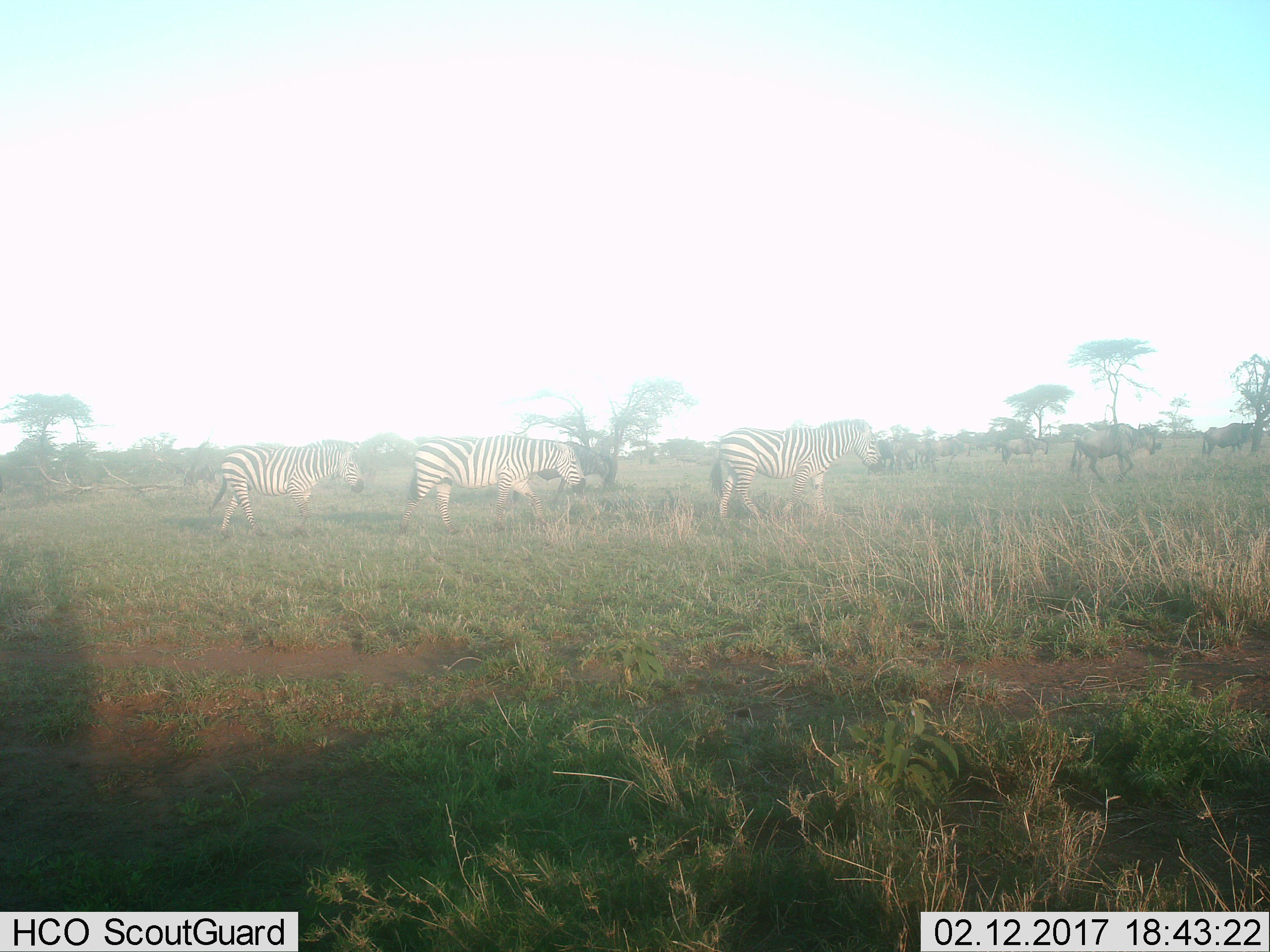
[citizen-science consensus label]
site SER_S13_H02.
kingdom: Animalia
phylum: Chordata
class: Mammalia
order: Artiodactyla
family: Bovidae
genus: Connochaetes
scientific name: Connochaetes taurinus taurinus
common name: blue wildebeest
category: wildebeestblue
Wildebeestblue (blue wildebeest) (Connochaetes taurinus taurinus), count 8. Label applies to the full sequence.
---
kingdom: Animalia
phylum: Chordata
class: Mammalia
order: Perissodactyla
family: Equidae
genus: Equus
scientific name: Equus quagga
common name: plains zebra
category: zebraplains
Zebraplains (plains zebra) (Equus quagga), count 3. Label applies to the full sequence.